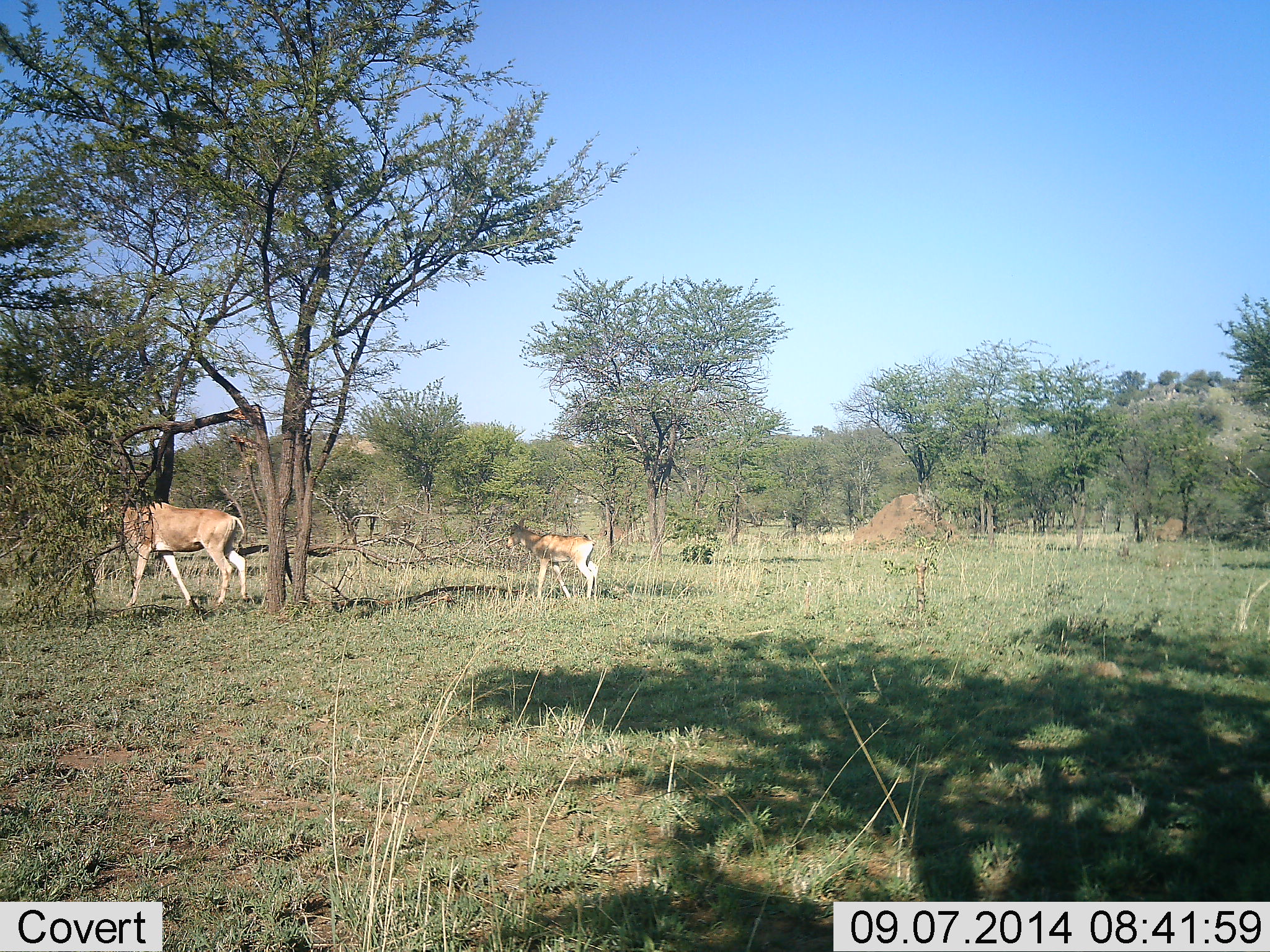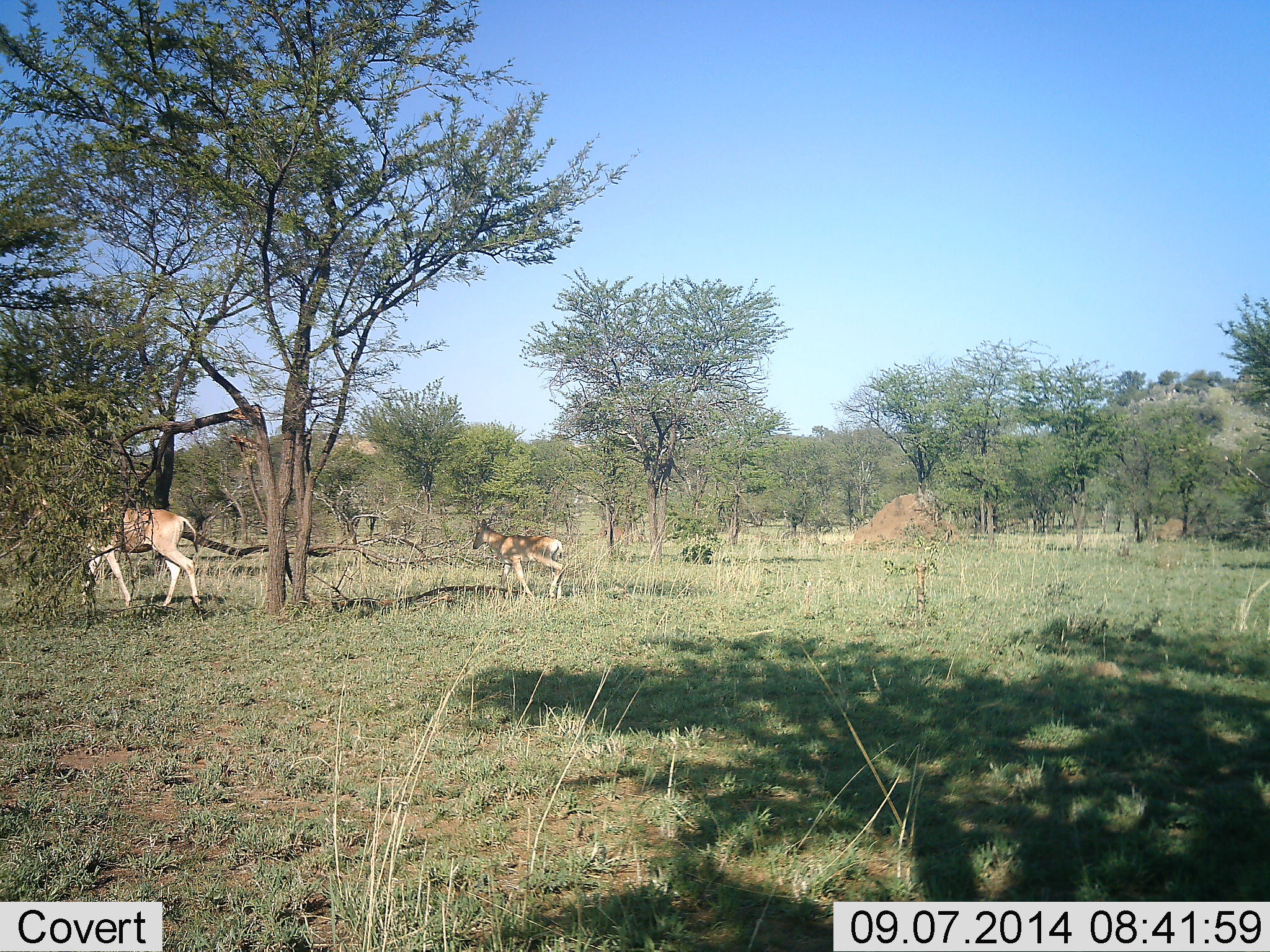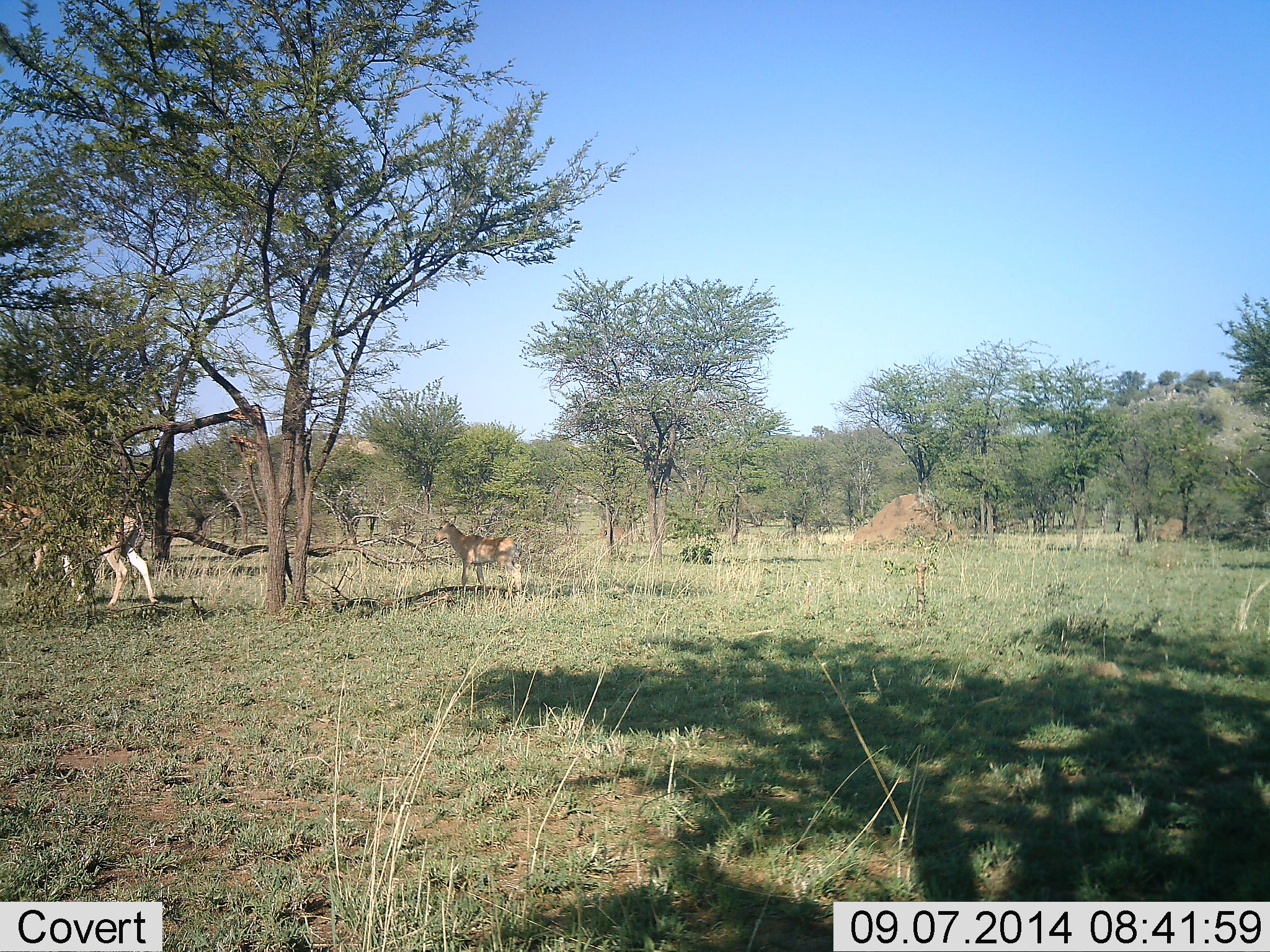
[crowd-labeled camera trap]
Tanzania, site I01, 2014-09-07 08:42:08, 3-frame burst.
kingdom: Animalia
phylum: Chordata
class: Mammalia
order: Artiodactyla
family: Bovidae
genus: Alcelaphus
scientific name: Alcelaphus buselaphus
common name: hartebeest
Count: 2.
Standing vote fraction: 11%.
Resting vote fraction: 0%.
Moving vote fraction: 100%.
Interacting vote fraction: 0%.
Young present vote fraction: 44%.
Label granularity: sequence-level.